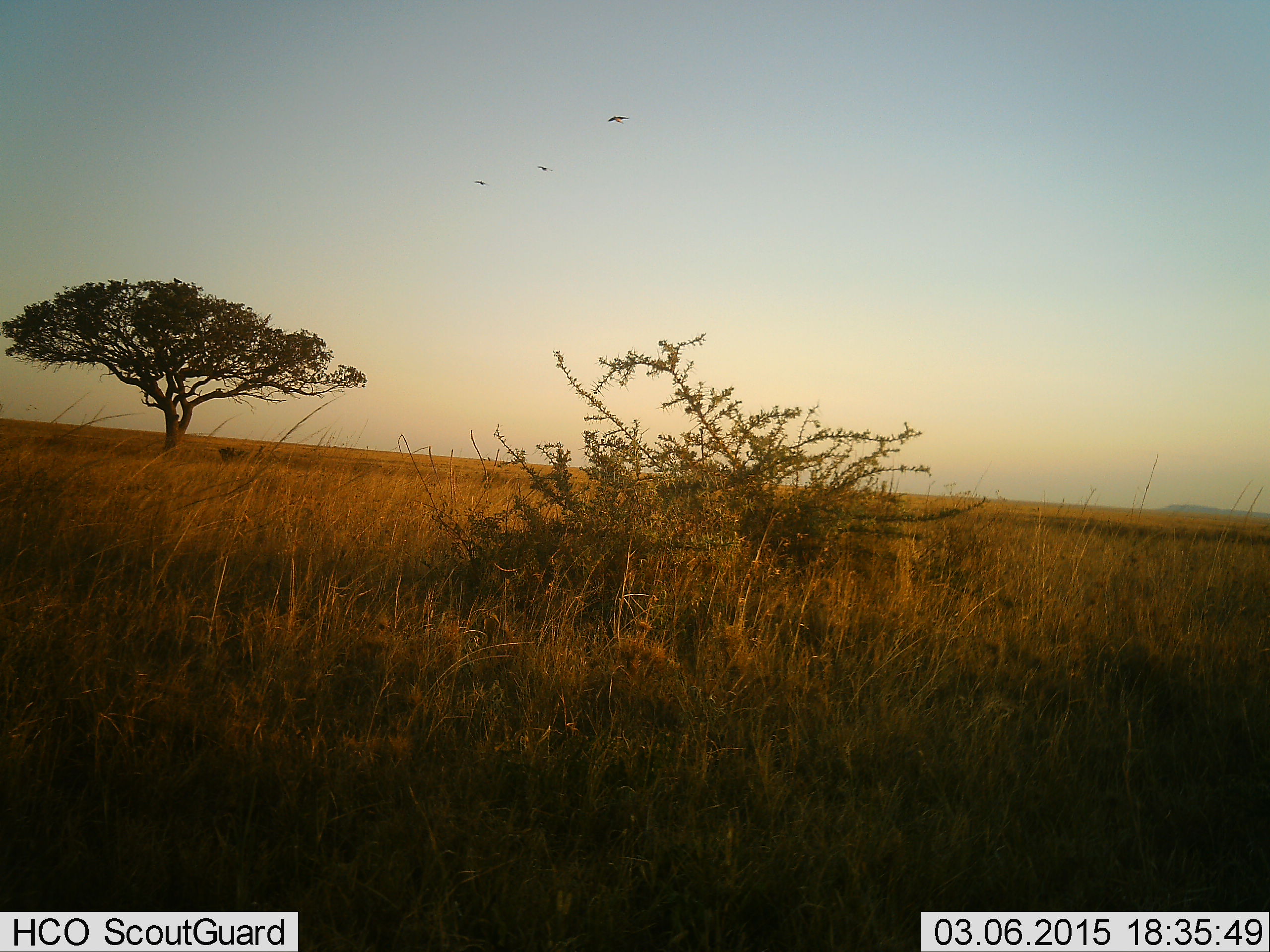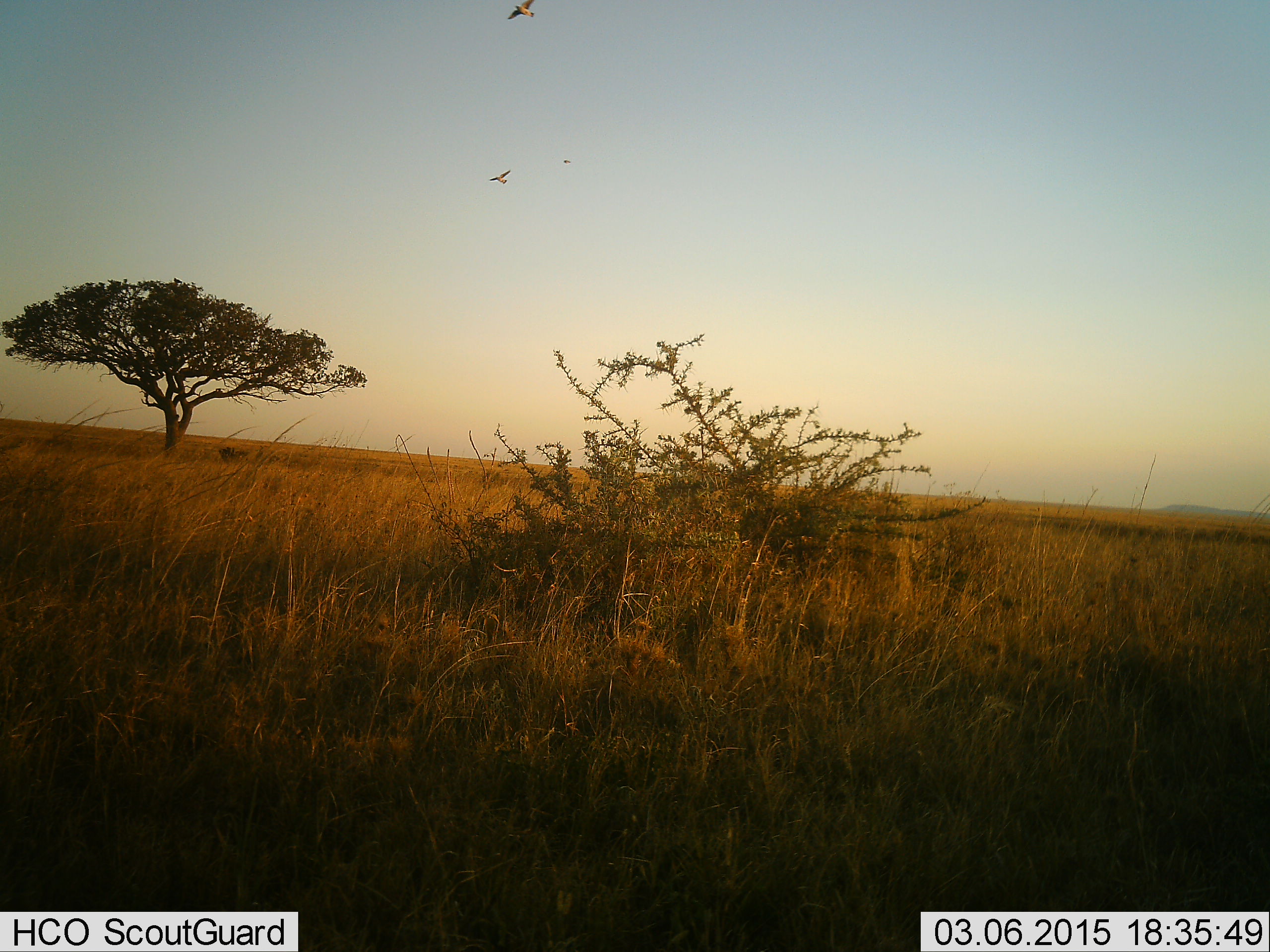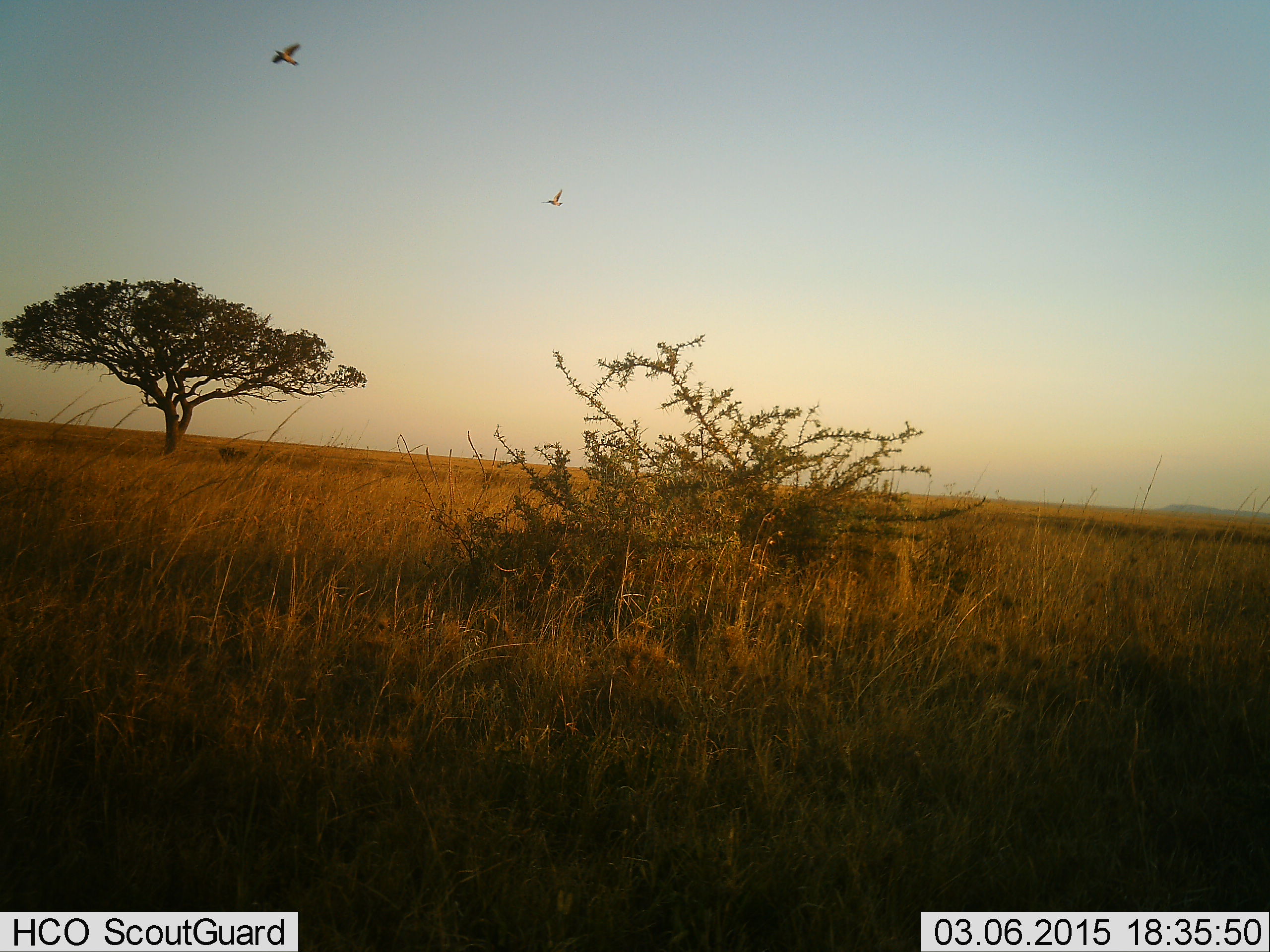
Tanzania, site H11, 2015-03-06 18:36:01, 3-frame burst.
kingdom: Animalia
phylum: Chordata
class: Aves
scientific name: Aves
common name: bird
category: otherbird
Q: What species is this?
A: Otherbird (bird) (Aves).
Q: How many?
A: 3.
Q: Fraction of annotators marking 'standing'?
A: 0%.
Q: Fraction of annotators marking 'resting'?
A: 0%.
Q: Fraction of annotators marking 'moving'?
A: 100%.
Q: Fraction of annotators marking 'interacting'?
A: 0%.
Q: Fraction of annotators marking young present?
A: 0%.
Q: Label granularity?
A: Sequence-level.